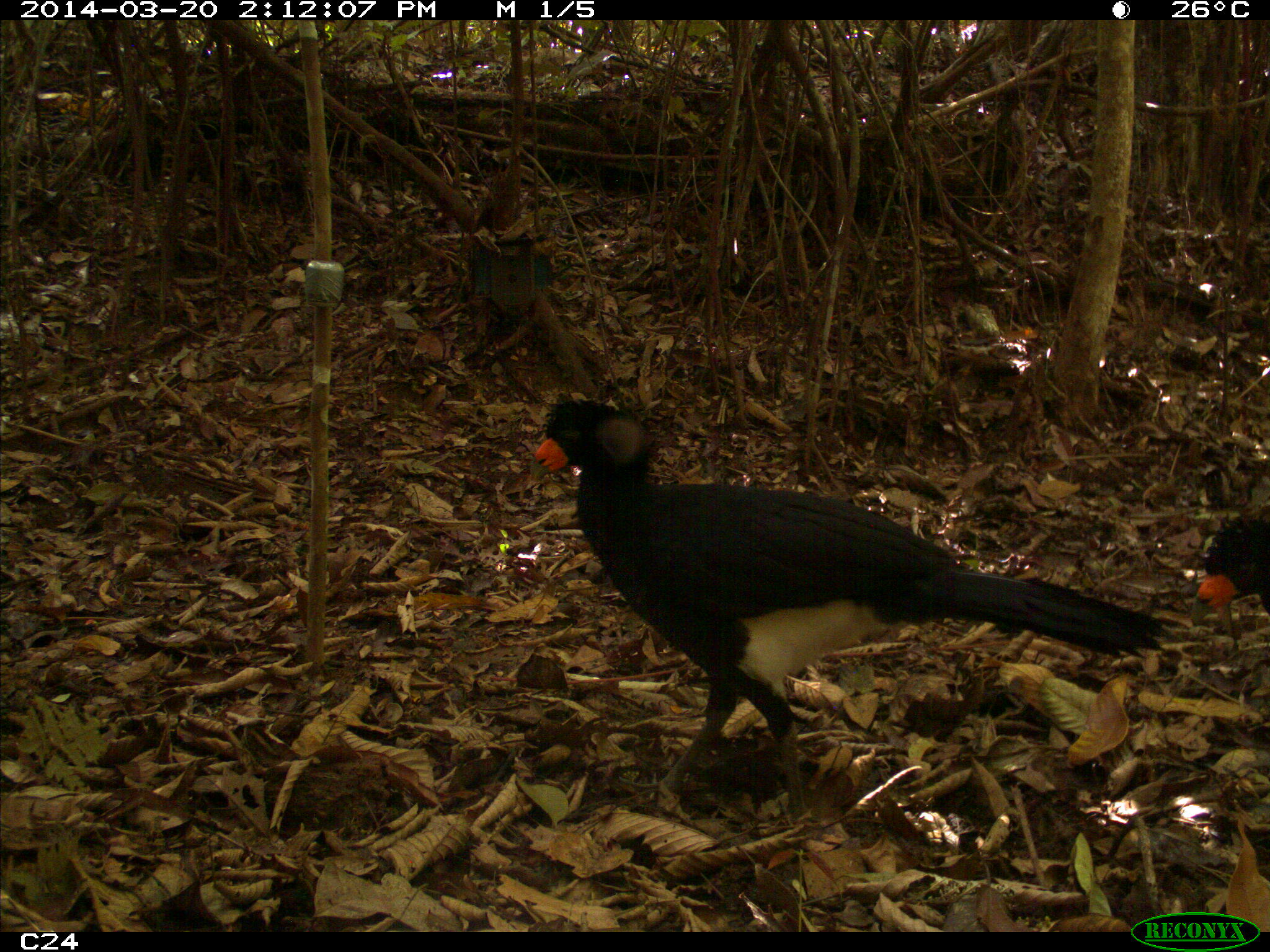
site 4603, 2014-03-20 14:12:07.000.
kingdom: Animalia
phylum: Chordata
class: Aves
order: Galliformes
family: Cracidae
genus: Crax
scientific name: Crax alector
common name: black curassow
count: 3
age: adult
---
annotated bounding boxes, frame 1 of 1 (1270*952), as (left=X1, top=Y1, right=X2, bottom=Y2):
crax alector: (left=528, top=391, right=1170, bottom=829); (left=1194, top=501, right=1270, bottom=612)